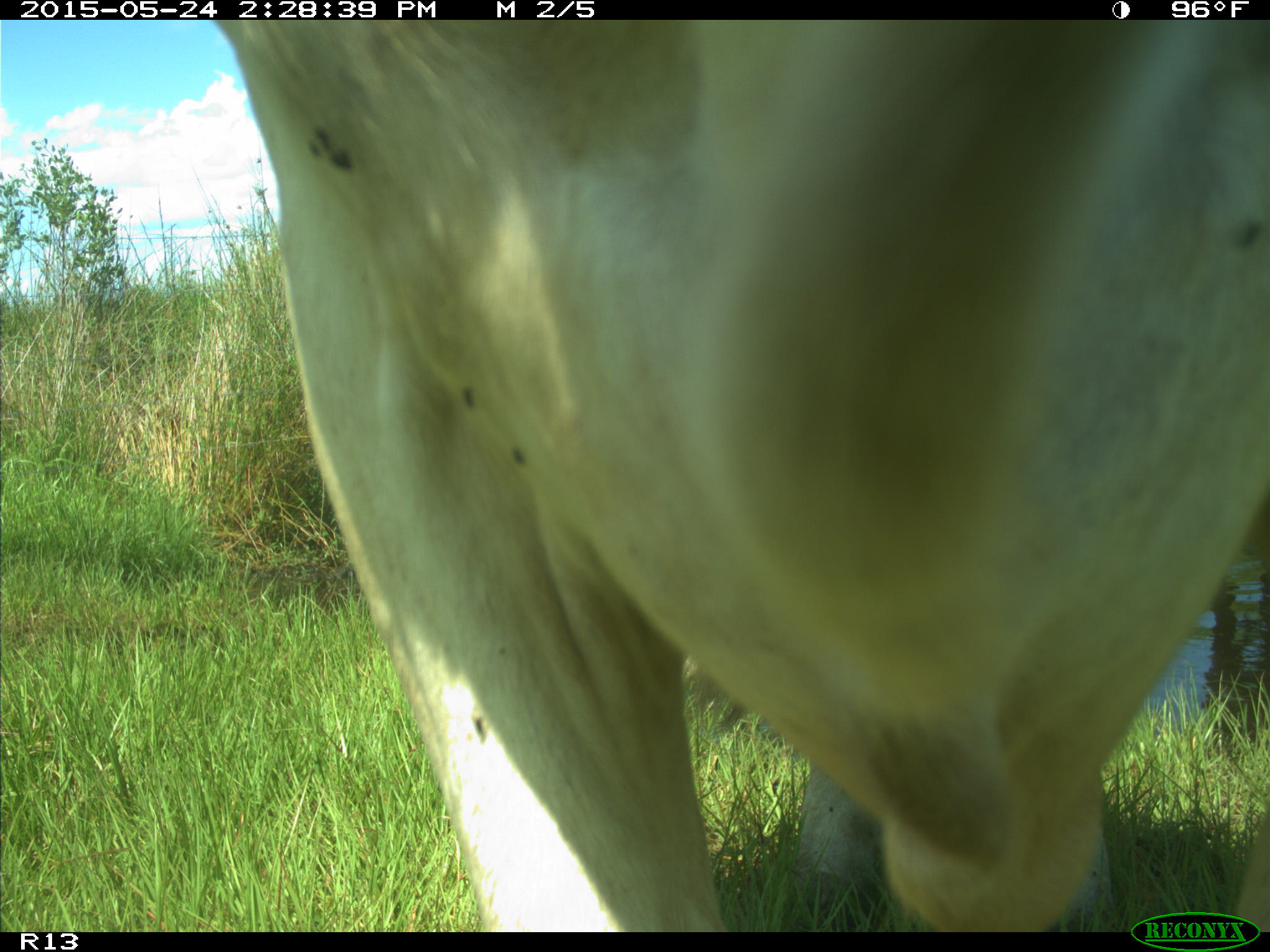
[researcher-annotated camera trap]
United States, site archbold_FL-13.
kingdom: Animalia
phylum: Chordata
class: Mammalia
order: Artiodactyla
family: Bovidae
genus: Bos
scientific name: Bos taurus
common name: domestic cow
Bos taurus (domestic cow).